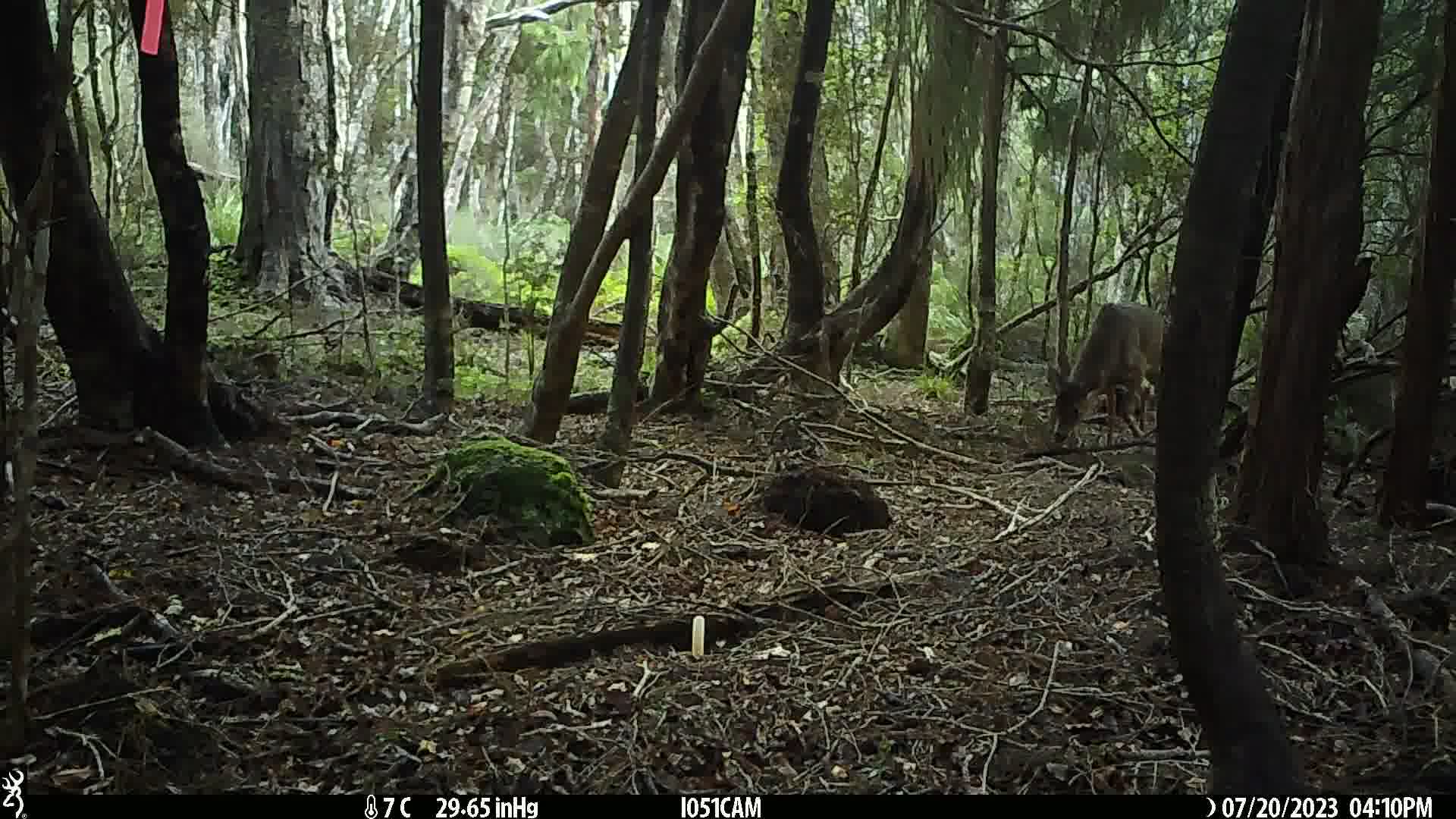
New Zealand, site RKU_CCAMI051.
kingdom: Animalia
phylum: Chordata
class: Mammalia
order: Artiodactyla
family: Cervidae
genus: Odocoileus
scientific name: Odocoileus virginianus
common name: white-tailed deer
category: white tailed deer